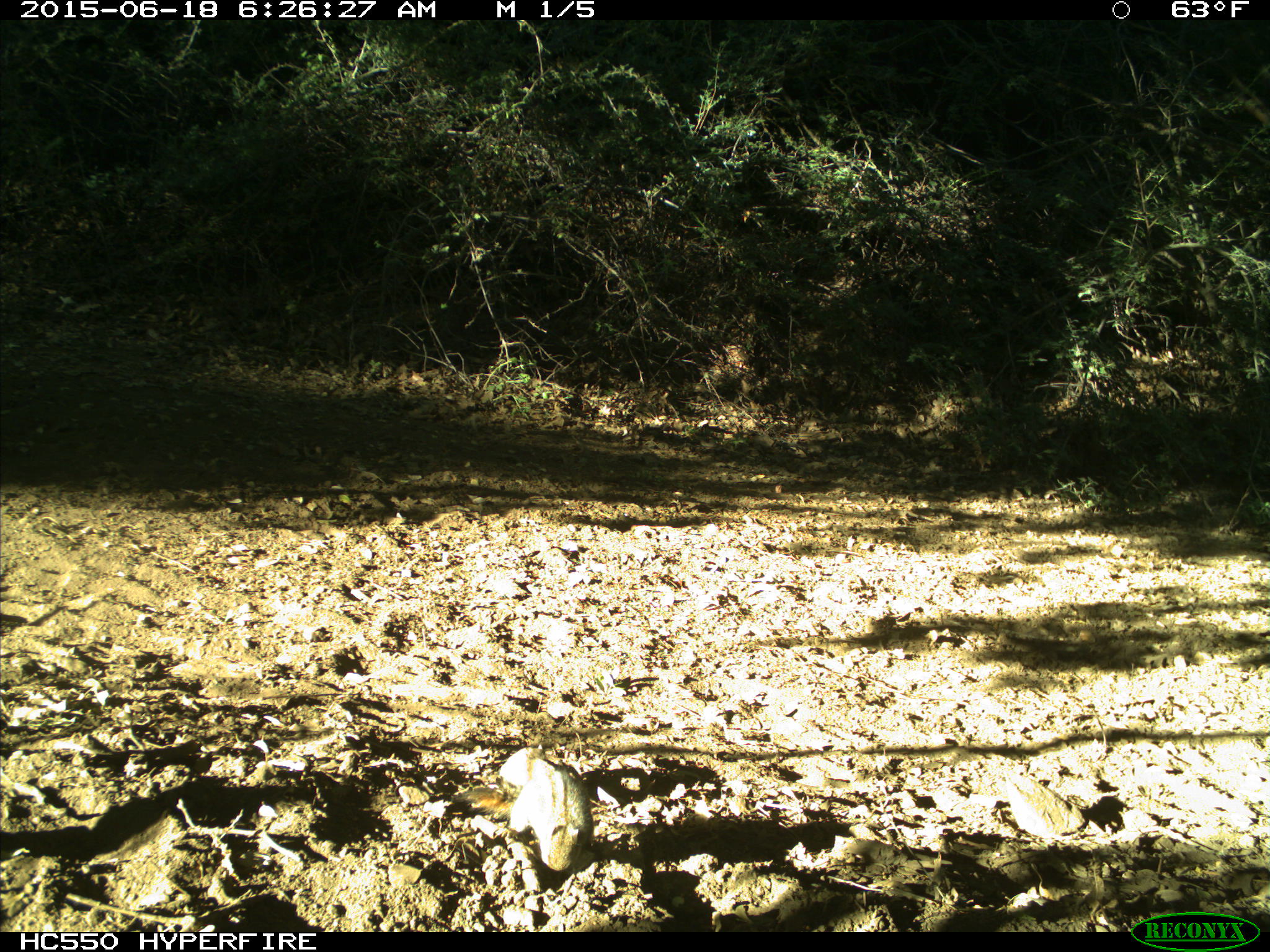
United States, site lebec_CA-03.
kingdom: Animalia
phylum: Chordata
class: Mammalia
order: Rodentia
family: Sciuridae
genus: Tamias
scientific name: Tamias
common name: chipmunk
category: unidentified chipmunk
Unidentified chipmunk (chipmunk) (Tamias).